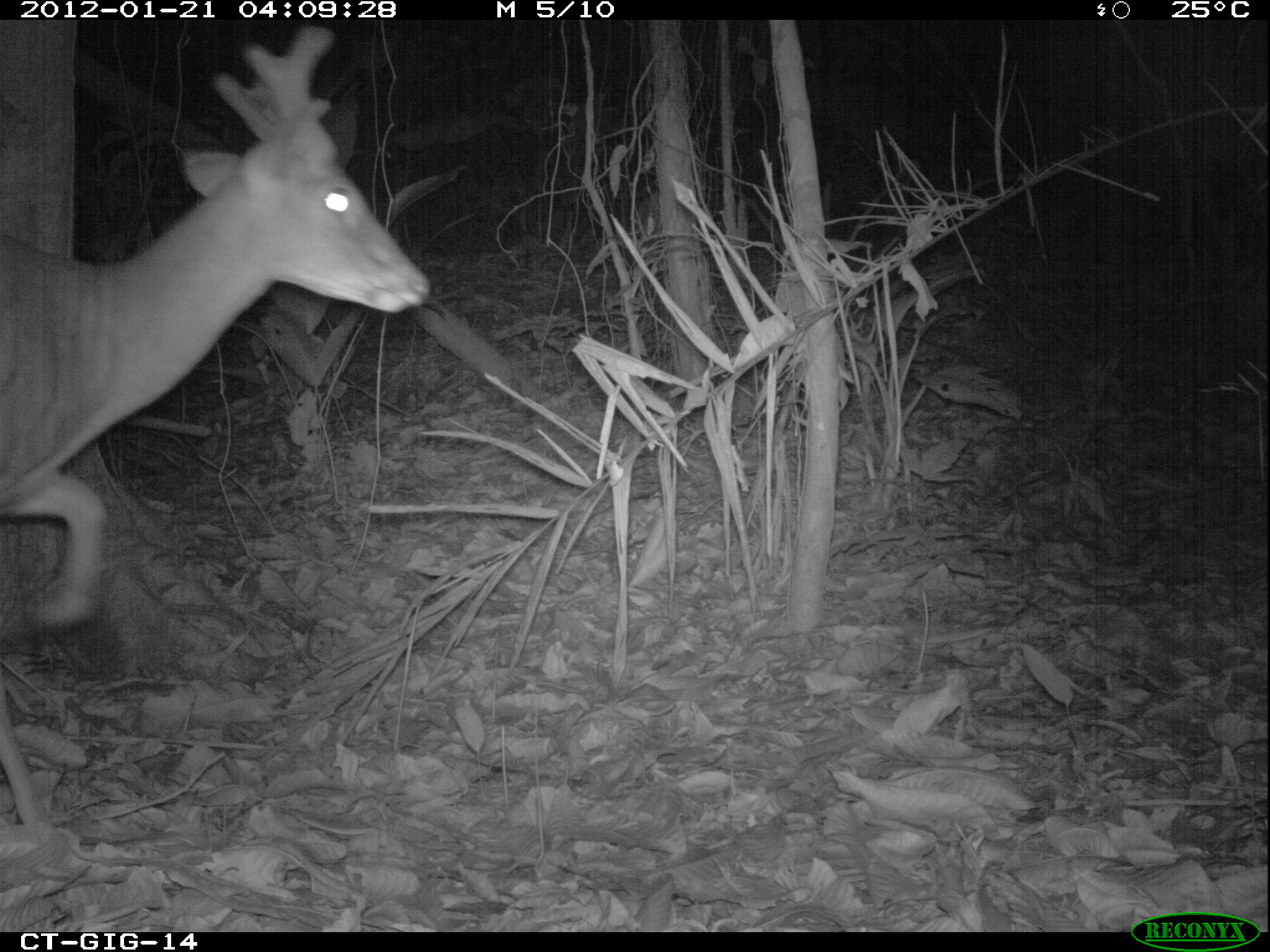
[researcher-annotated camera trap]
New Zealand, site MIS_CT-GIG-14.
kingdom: Animalia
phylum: Chordata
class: Mammalia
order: Artiodactyla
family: Cervidae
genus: Odocoileus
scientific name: Odocoileus virginianus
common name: white-tailed deer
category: white tailed deer